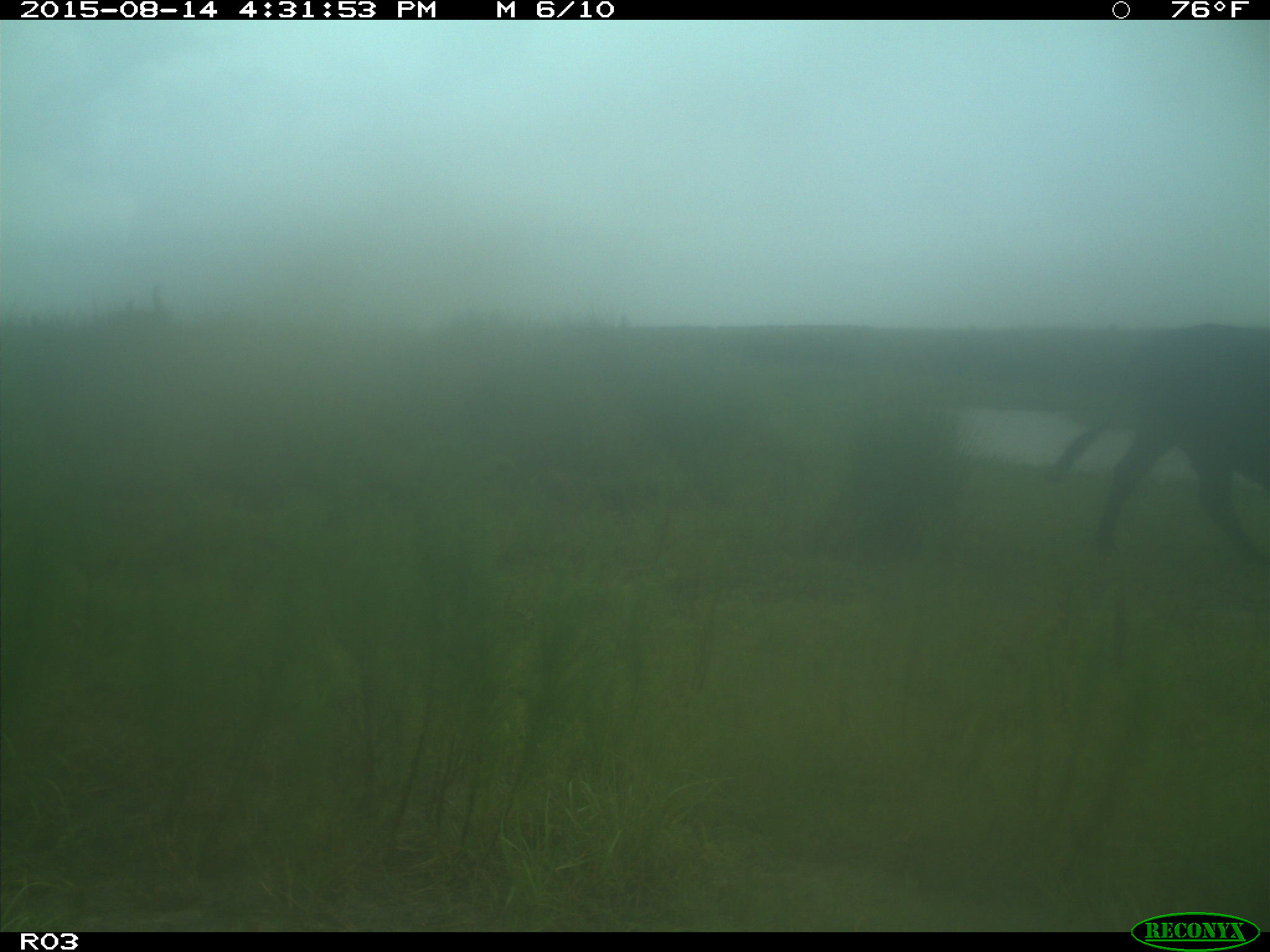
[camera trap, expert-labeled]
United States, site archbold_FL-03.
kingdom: Animalia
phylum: Chordata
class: Mammalia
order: Artiodactyla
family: Bovidae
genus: Bos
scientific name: Bos taurus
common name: domestic cow